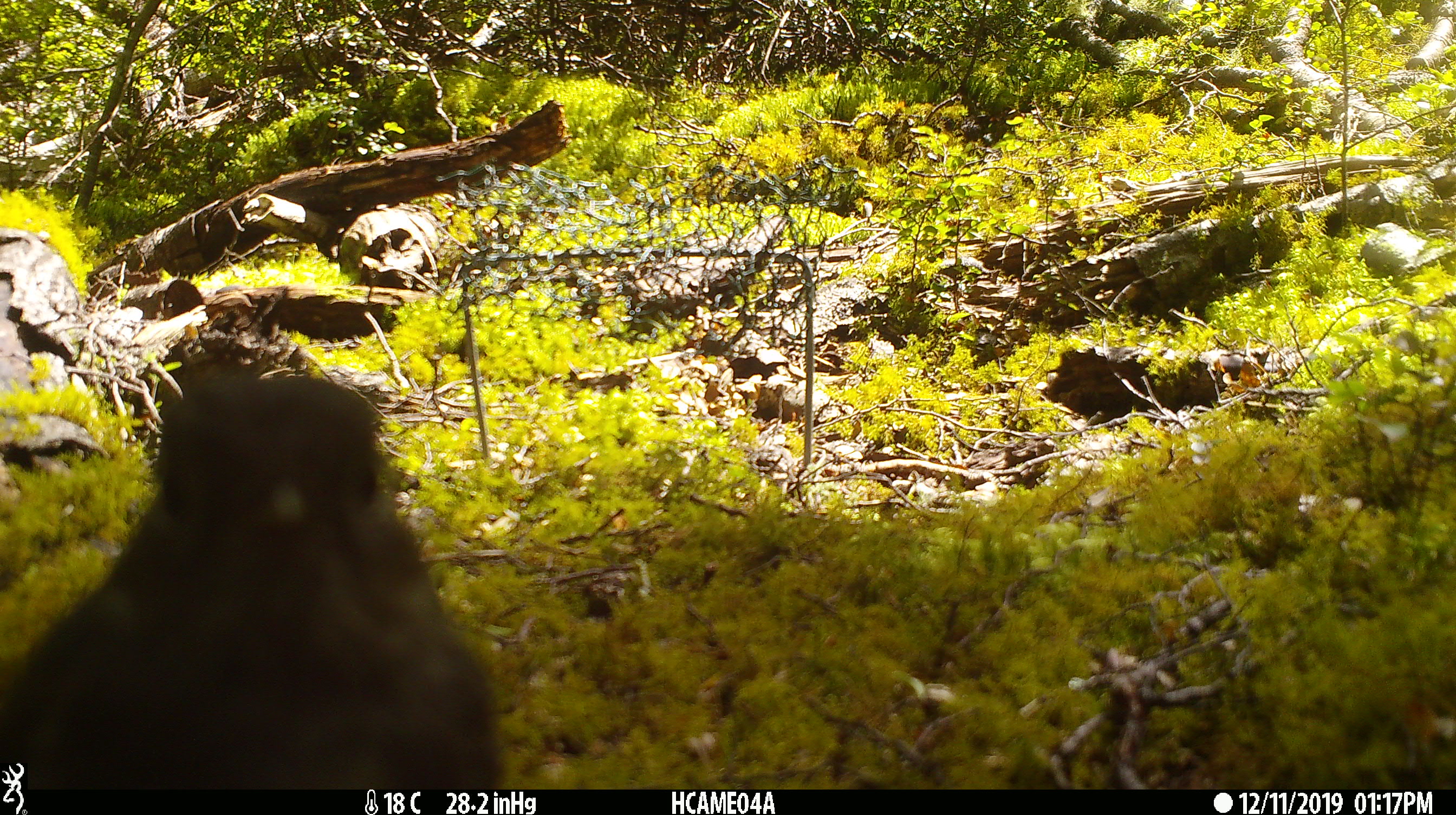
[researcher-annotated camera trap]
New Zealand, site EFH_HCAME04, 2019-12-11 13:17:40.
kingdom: Animalia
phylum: Chordata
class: Aves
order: Passeriformes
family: Petroicidae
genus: Petroica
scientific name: Petroica australis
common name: new zealand robin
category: robin